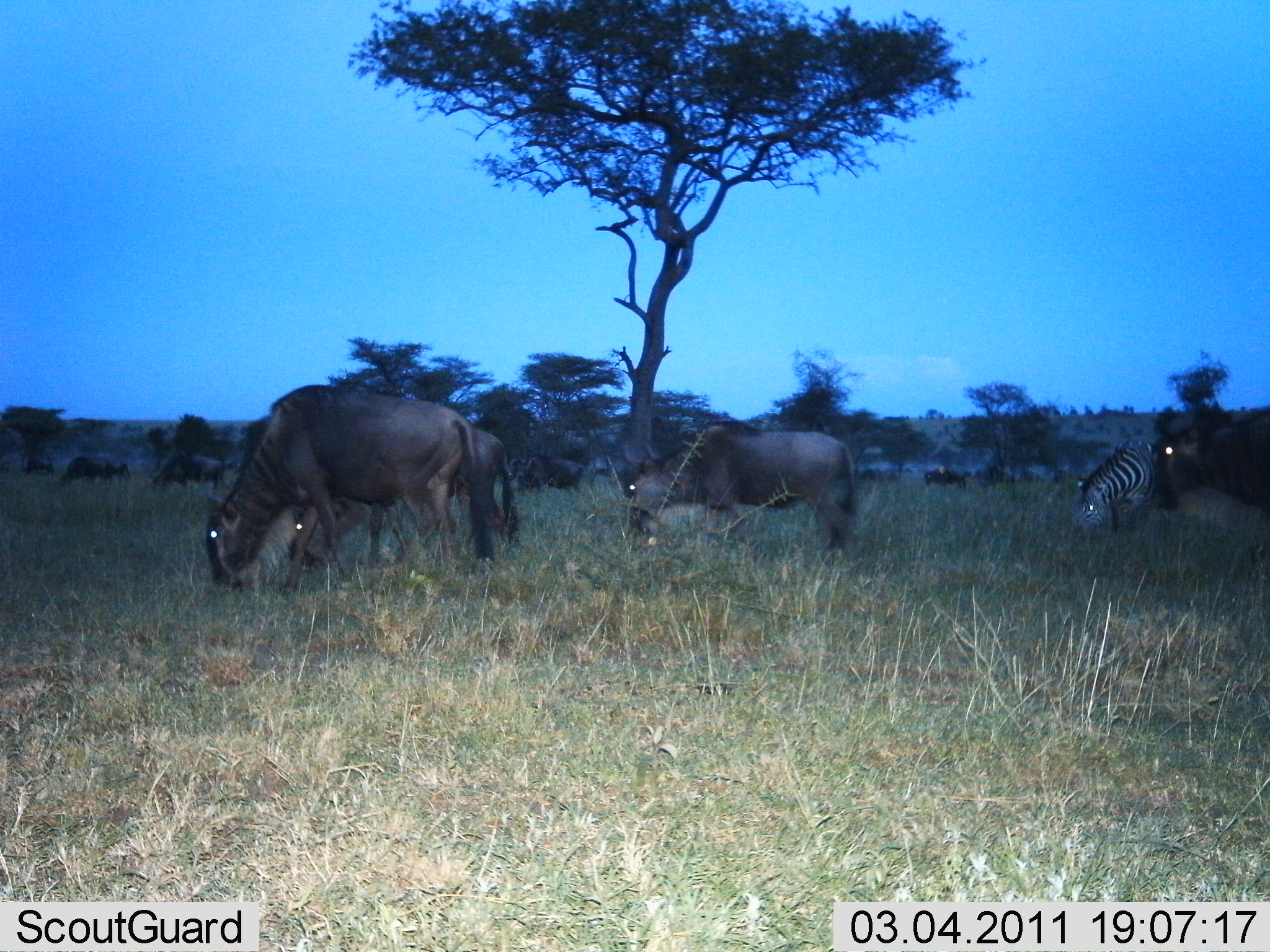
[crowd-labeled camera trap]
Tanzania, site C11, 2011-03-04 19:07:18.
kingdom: Animalia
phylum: Chordata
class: Mammalia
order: Artiodactyla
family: Bovidae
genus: Connochaetes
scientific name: Connochaetes taurinus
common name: blue wildebeest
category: wildebeest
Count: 5.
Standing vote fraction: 27%.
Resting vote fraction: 0%.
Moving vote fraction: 27%.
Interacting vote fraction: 0%.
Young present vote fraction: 0%.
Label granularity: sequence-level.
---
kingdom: Animalia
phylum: Chordata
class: Mammalia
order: Perissodactyla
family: Equidae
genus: Equus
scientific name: Equus quagga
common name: plains zebra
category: zebra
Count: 1.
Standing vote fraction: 18%.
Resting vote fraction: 0%.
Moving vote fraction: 9%.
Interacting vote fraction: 0%.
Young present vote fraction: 0%.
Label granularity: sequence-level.